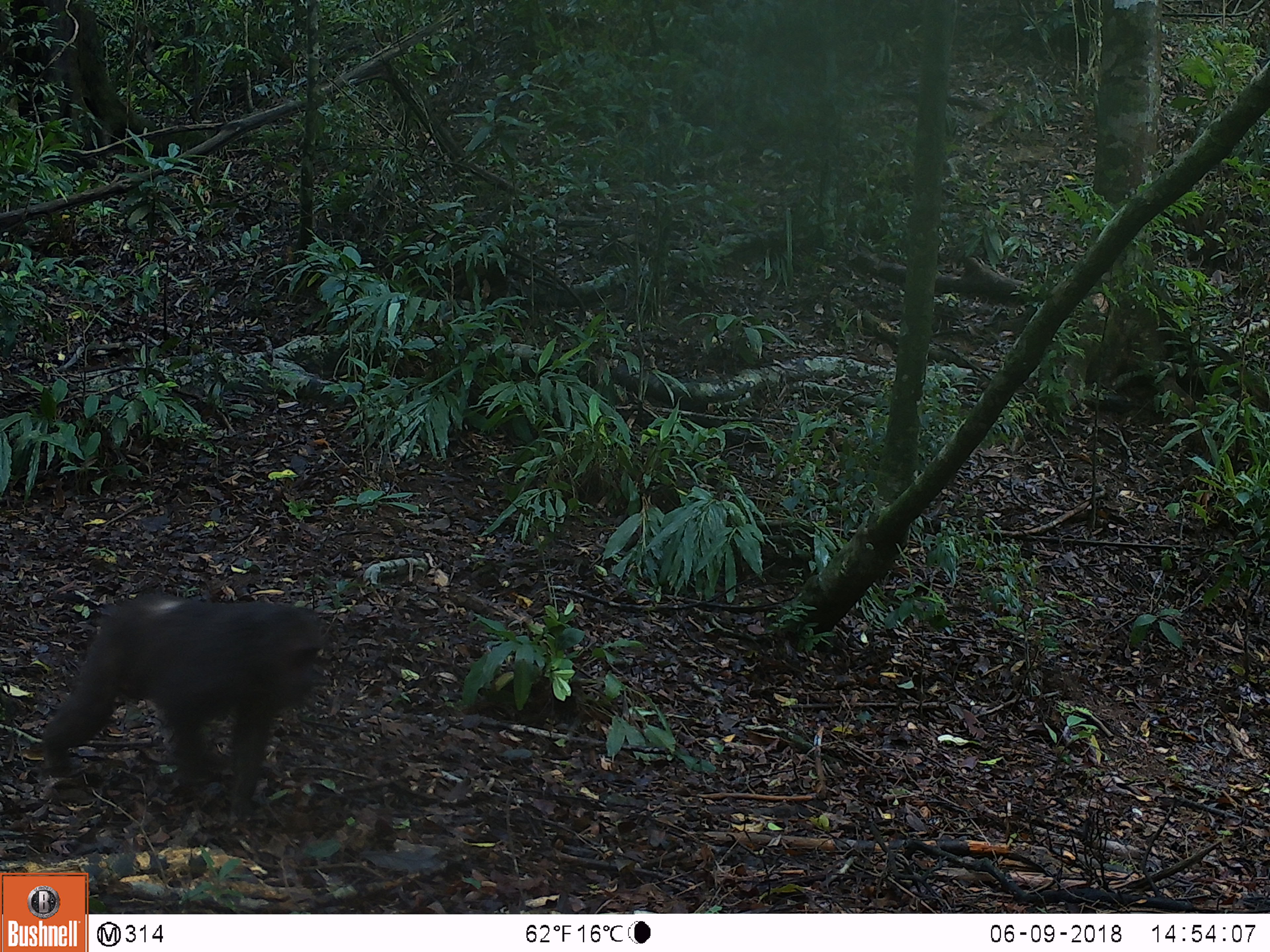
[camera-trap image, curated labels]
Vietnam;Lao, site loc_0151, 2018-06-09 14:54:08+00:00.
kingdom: Animalia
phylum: Chordata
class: Mammalia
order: Primates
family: Cercopithecidae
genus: Macaca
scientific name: Macaca arctoides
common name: stump-tailed macaque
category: stump tailed macaque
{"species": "stump tailed macaque (stump-tailed macaque) (Macaca arctoides)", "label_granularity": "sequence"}